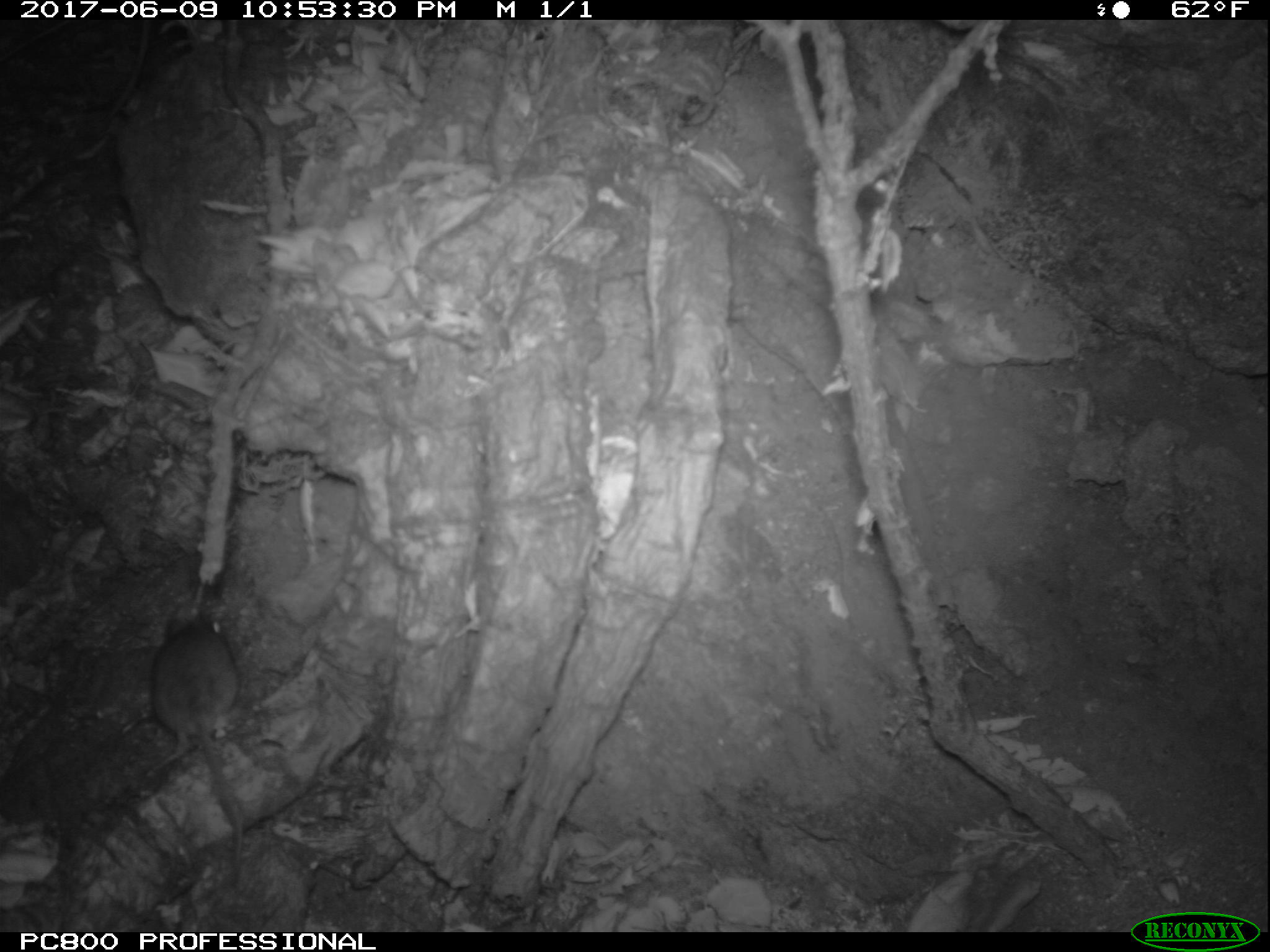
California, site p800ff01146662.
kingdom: Animalia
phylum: Chordata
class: Mammalia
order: Rodentia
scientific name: Rodentia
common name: rodent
Rodent (Rodentia).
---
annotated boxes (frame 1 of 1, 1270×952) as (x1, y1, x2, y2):
rodent: (146, 607, 244, 875)